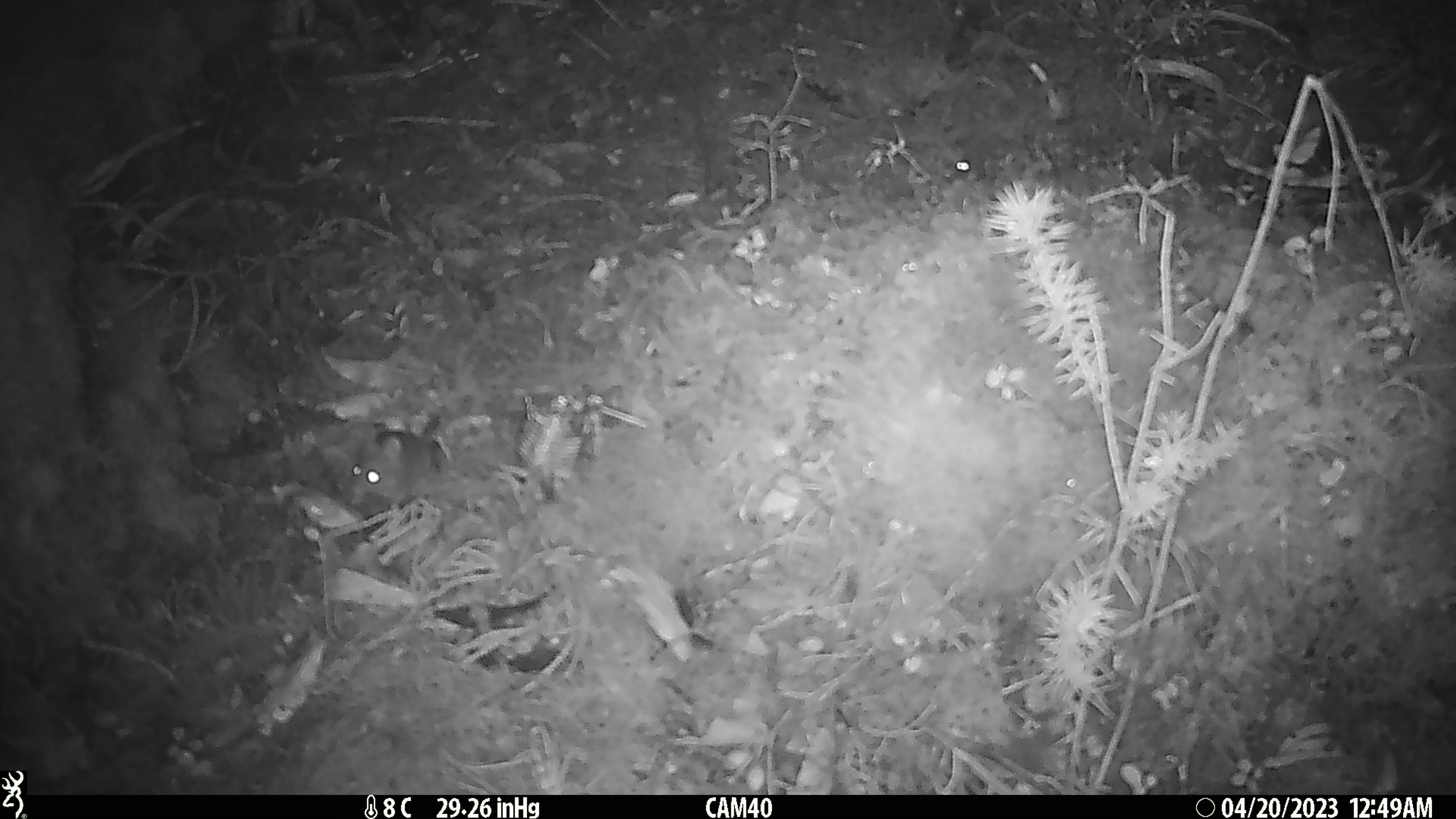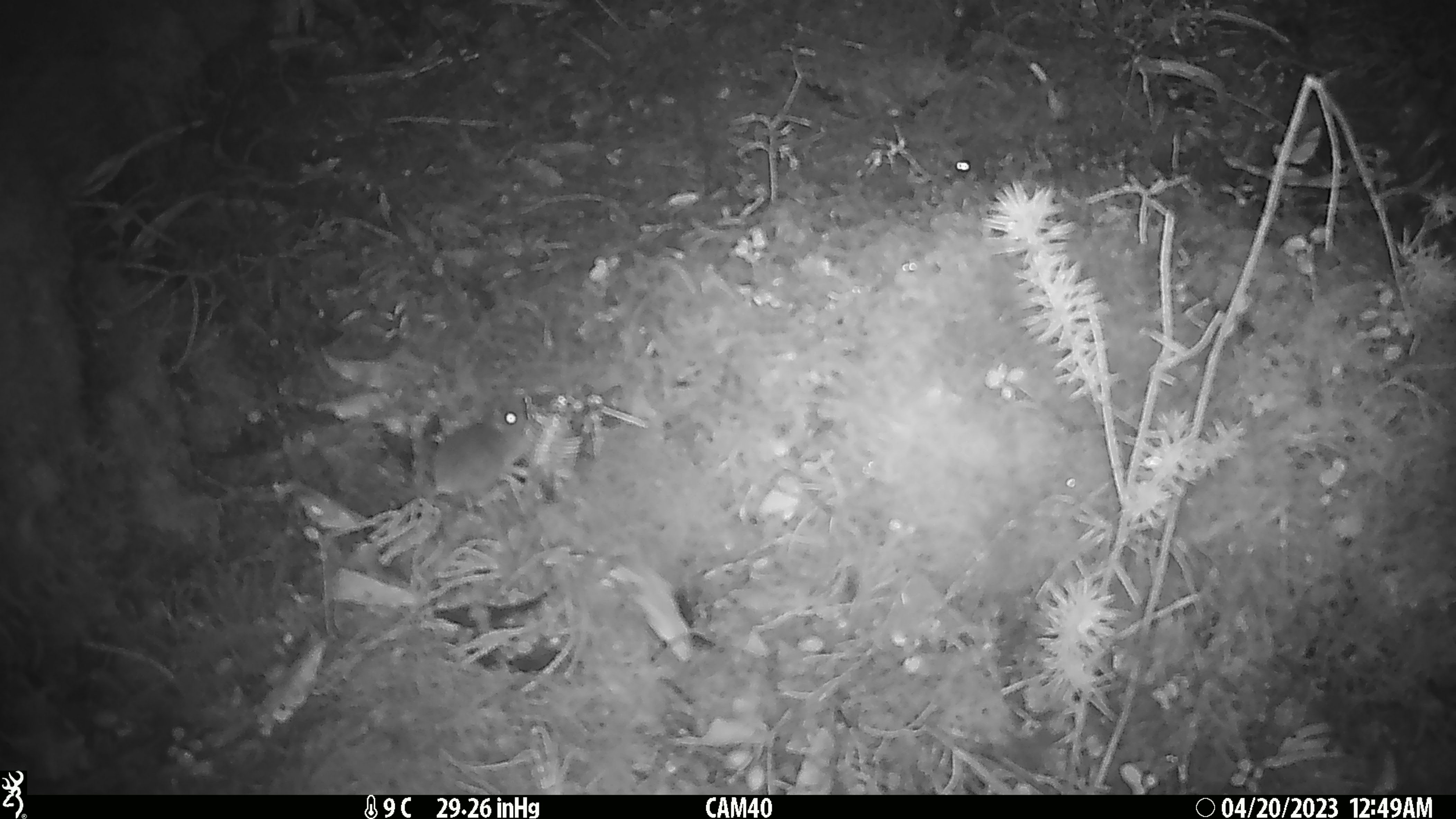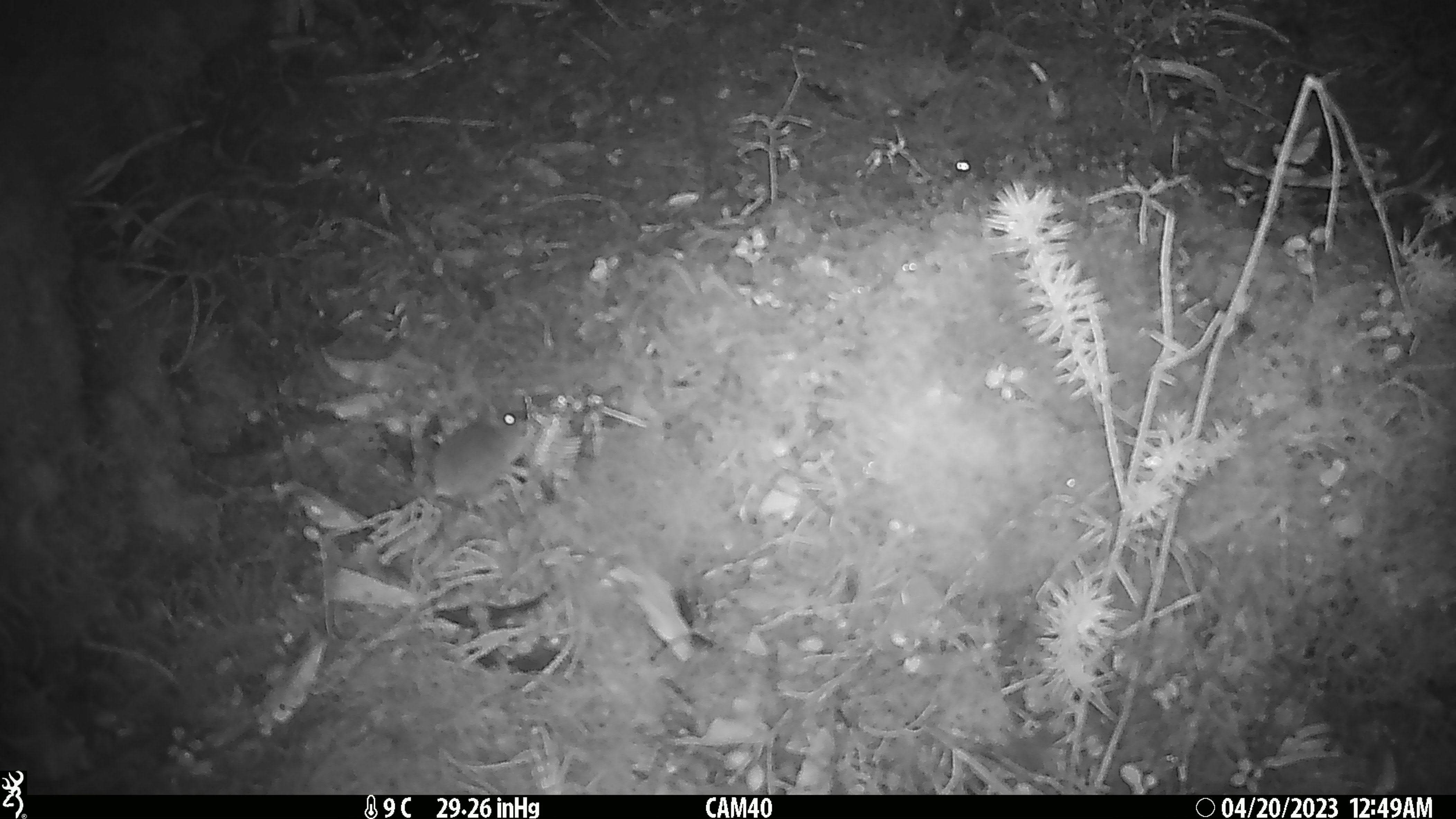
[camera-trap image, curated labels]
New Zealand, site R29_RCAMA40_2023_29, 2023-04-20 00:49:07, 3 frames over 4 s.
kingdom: Animalia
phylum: Chordata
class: Mammalia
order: Rodentia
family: Muridae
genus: Mus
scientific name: Mus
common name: mouse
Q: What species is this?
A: Mouse (Mus).